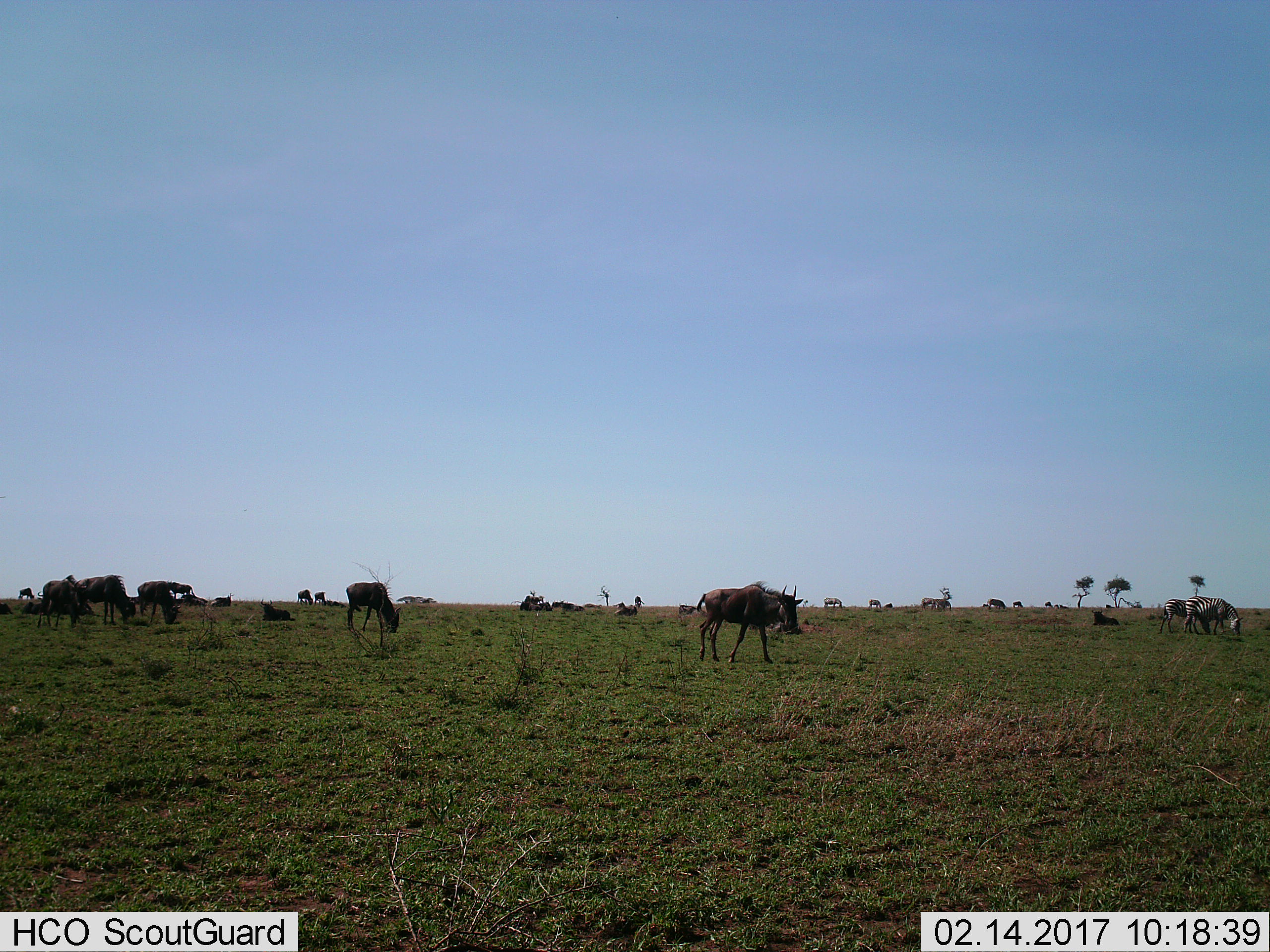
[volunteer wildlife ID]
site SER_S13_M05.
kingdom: Animalia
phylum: Chordata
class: Mammalia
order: Artiodactyla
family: Bovidae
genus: Connochaetes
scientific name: Connochaetes taurinus taurinus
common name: blue wildebeest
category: wildebeestblue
Wildebeestblue (blue wildebeest) (Connochaetes taurinus taurinus), count 11-50. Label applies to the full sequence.